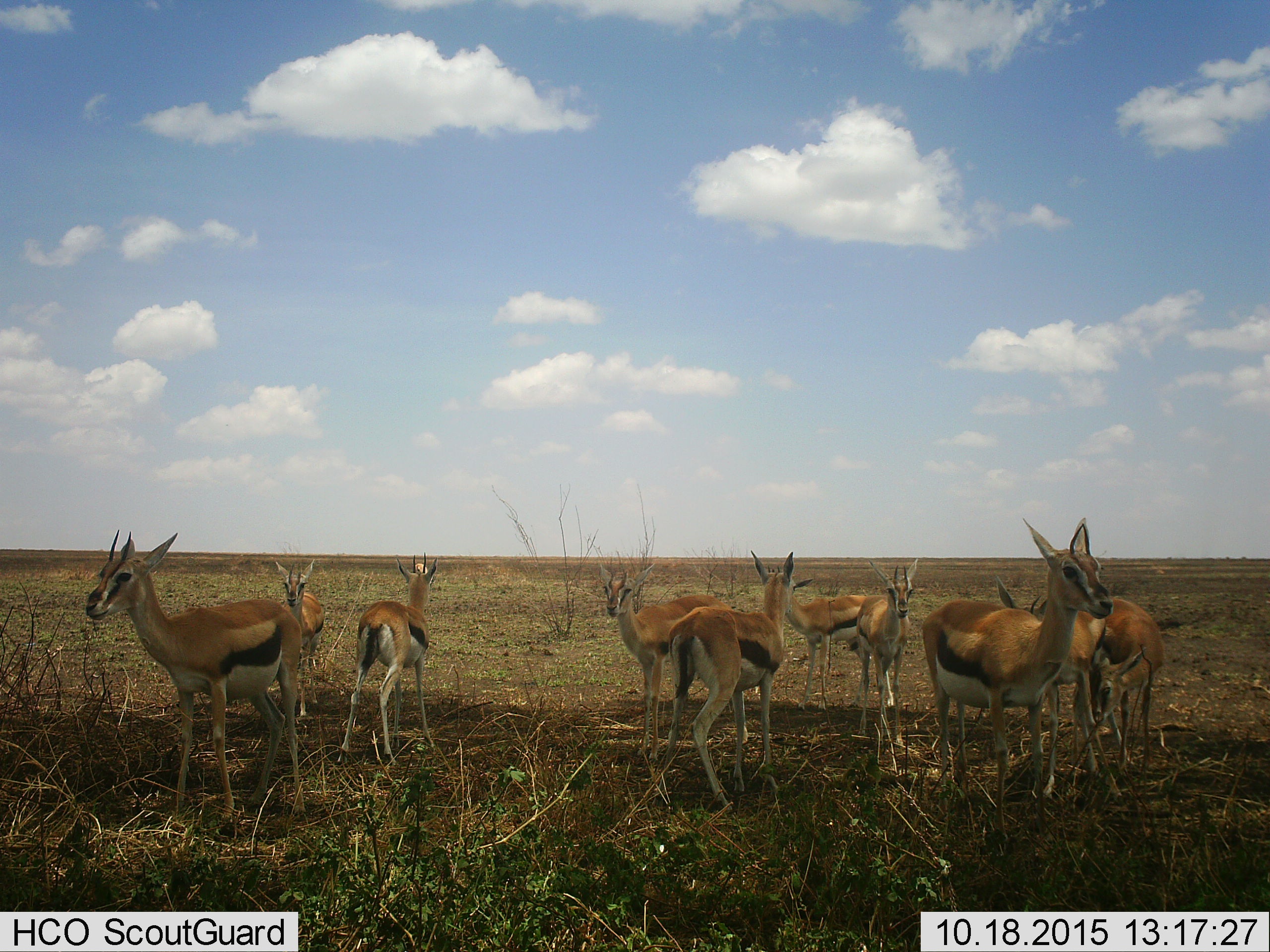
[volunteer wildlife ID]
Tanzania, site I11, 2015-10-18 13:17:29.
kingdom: Animalia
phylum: Chordata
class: Mammalia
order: Artiodactyla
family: Bovidae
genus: Eudorcas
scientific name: Eudorcas thomsonii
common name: thomson's gazelle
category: gazellethomsons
Gazellethomsons (thomson's gazelle) (Eudorcas thomsonii), count 10. Behavior (volunteer vote fractions): standing 100%, resting 0%, moving 0%, interacting 0%. Young present (vote fraction): 20%. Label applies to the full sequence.